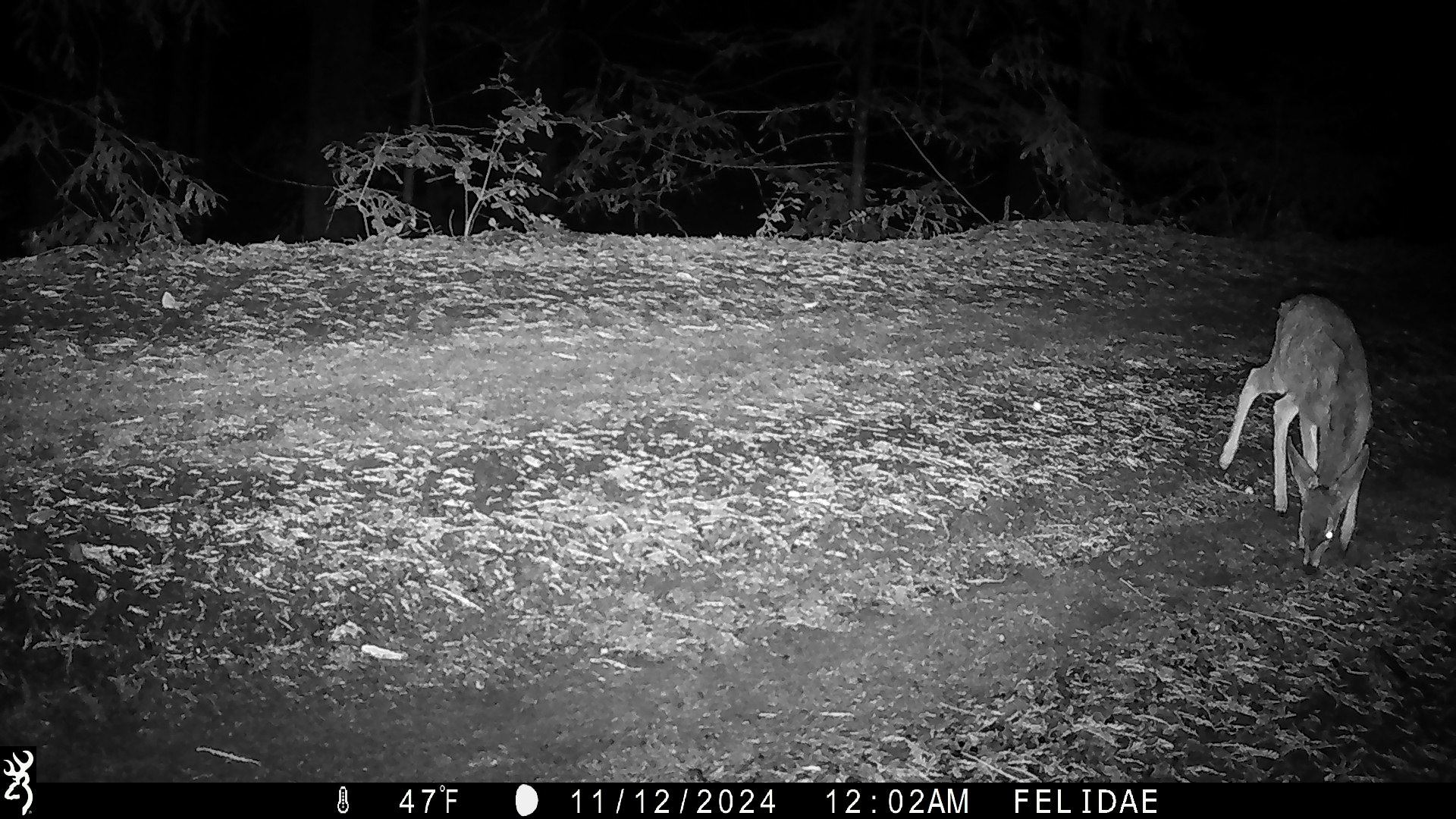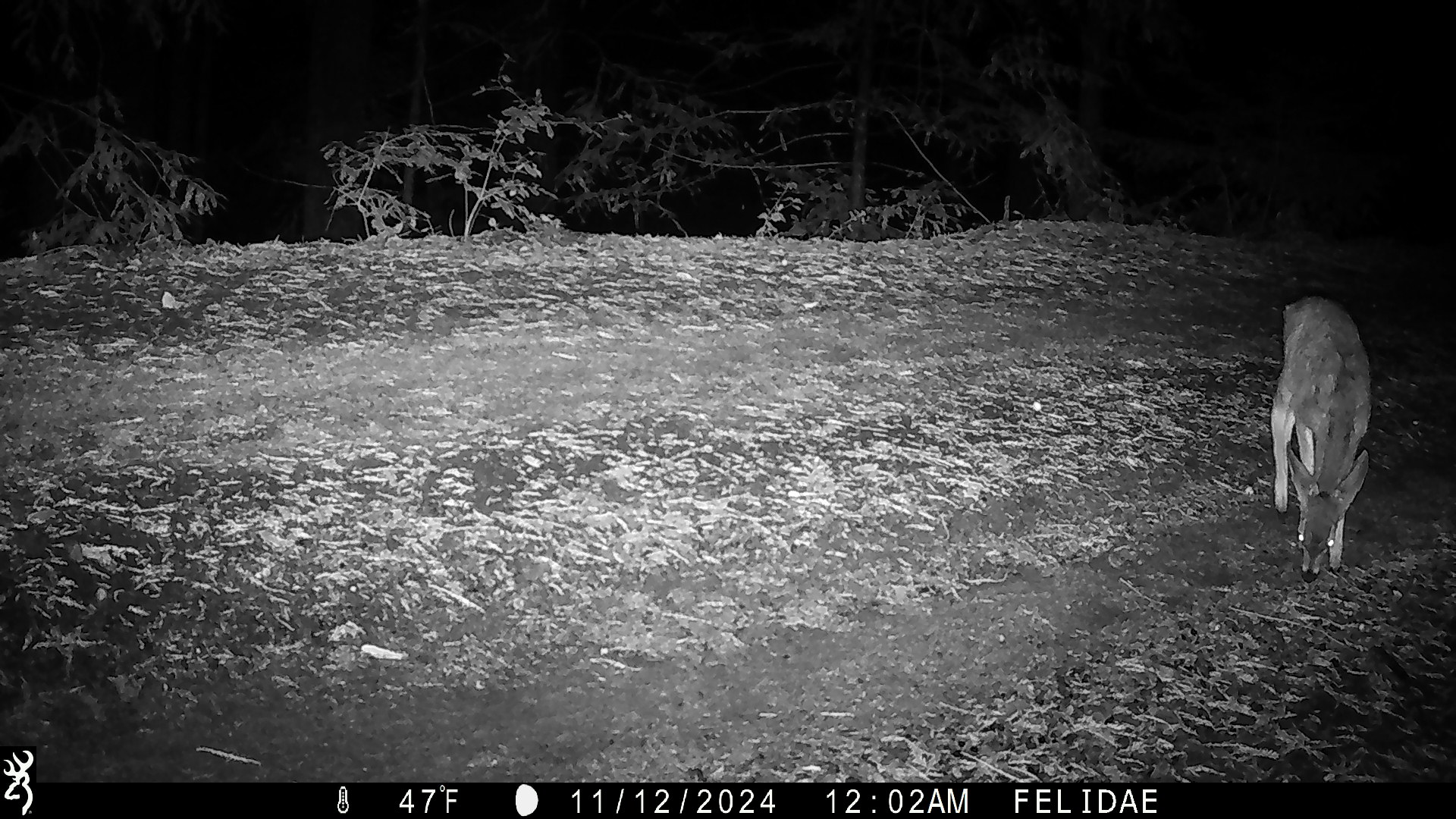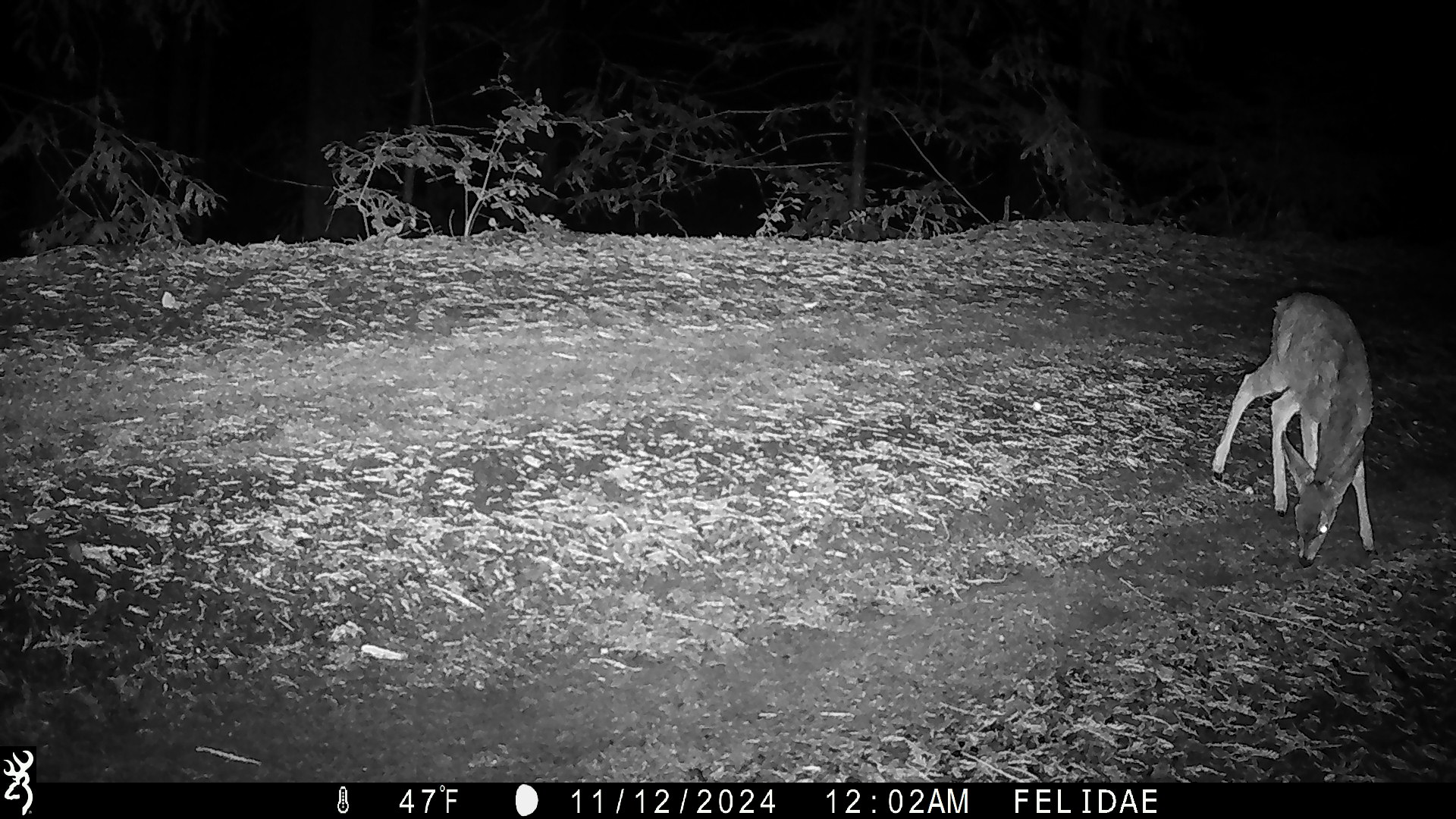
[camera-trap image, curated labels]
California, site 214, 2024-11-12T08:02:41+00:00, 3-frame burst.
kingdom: Animalia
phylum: Chordata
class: Mammalia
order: Artiodactyla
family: Cervidae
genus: Odocoileus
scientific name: Odocoileus hemionus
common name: mule deer